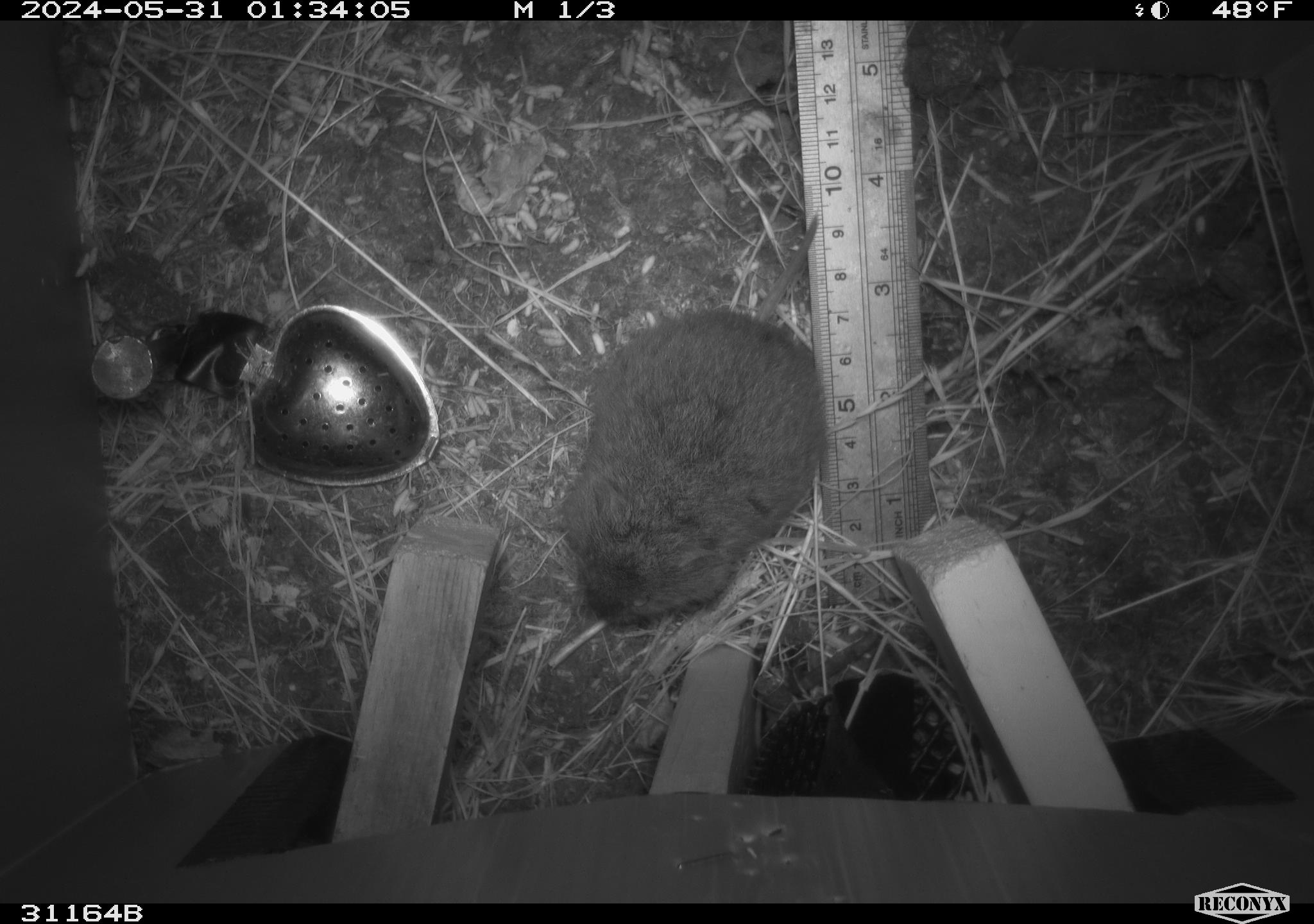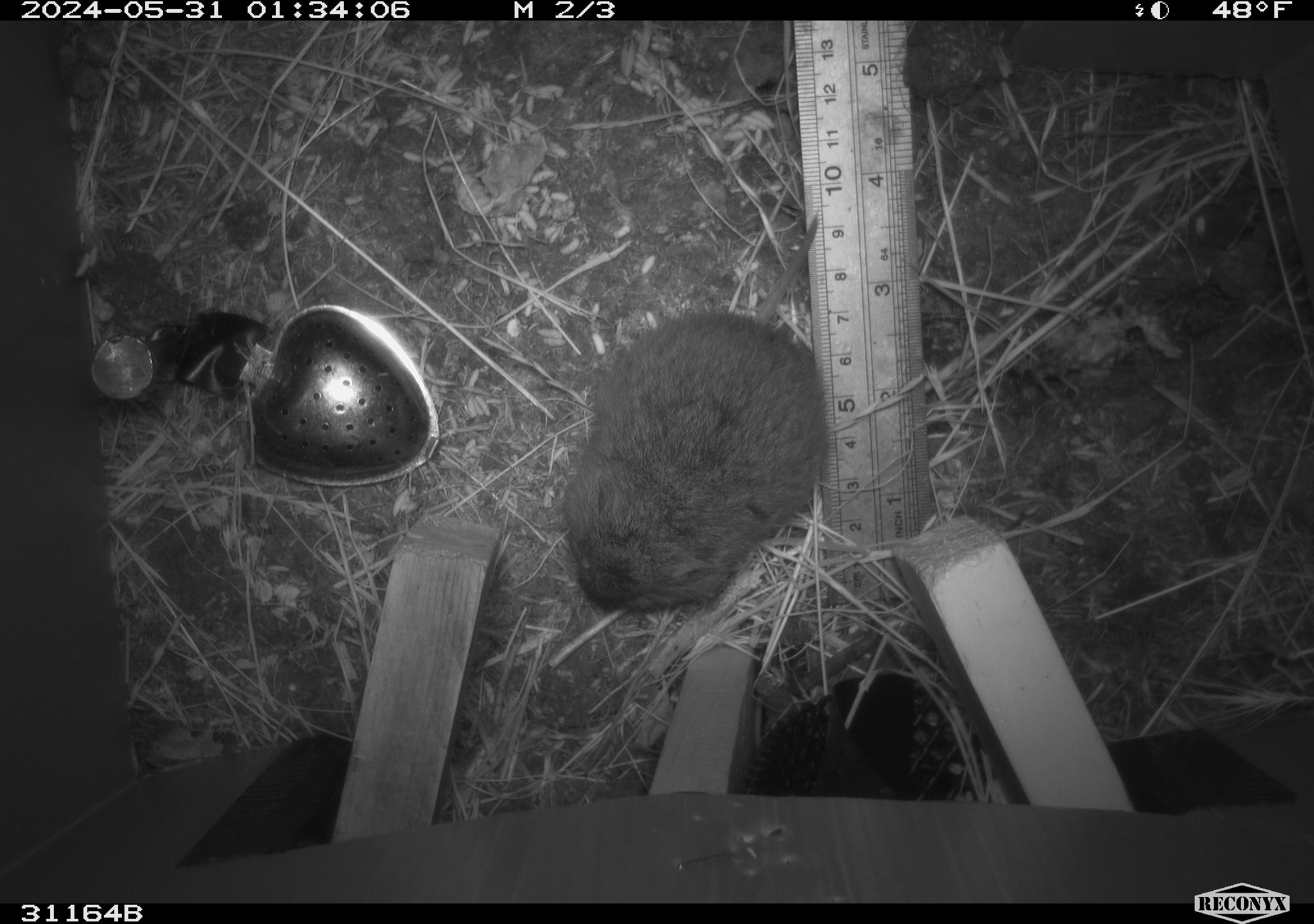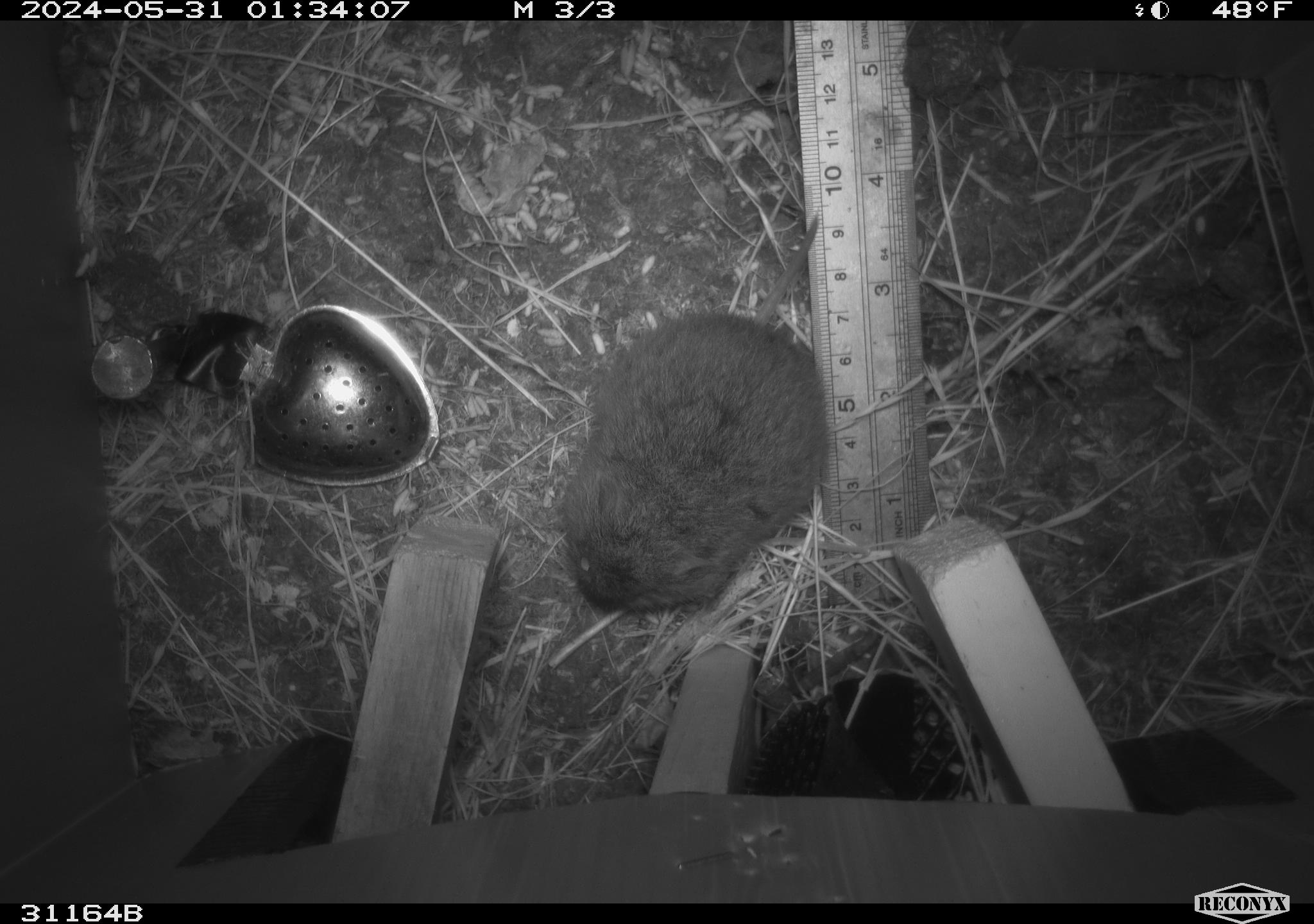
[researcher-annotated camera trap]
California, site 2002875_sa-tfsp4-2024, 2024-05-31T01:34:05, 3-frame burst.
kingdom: Animalia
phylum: Chordata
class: Mammalia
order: Rodentia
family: Cricetidae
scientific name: Arvicolinae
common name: voles, lemmings, and muskrats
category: arvicolinae subfamily